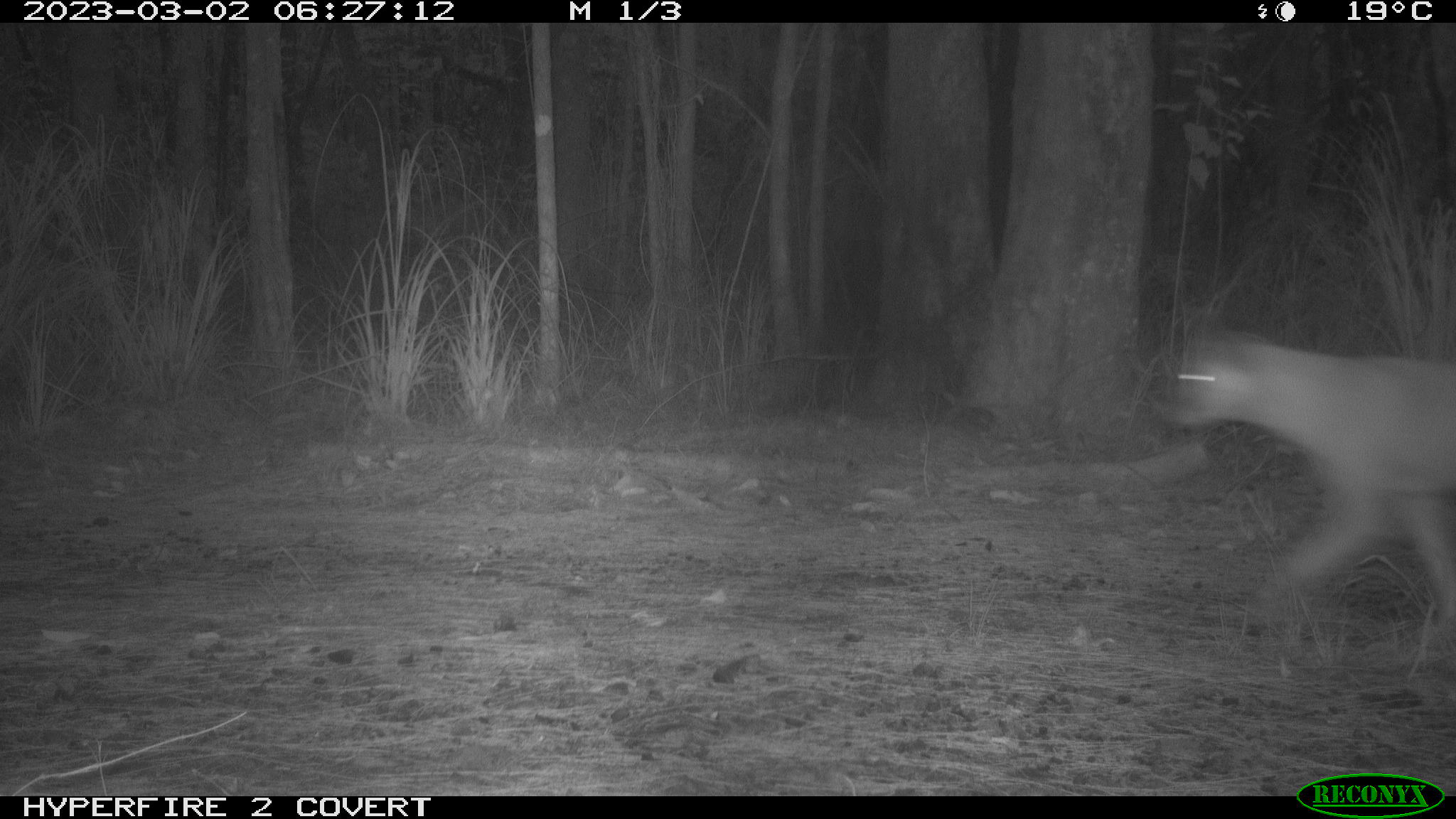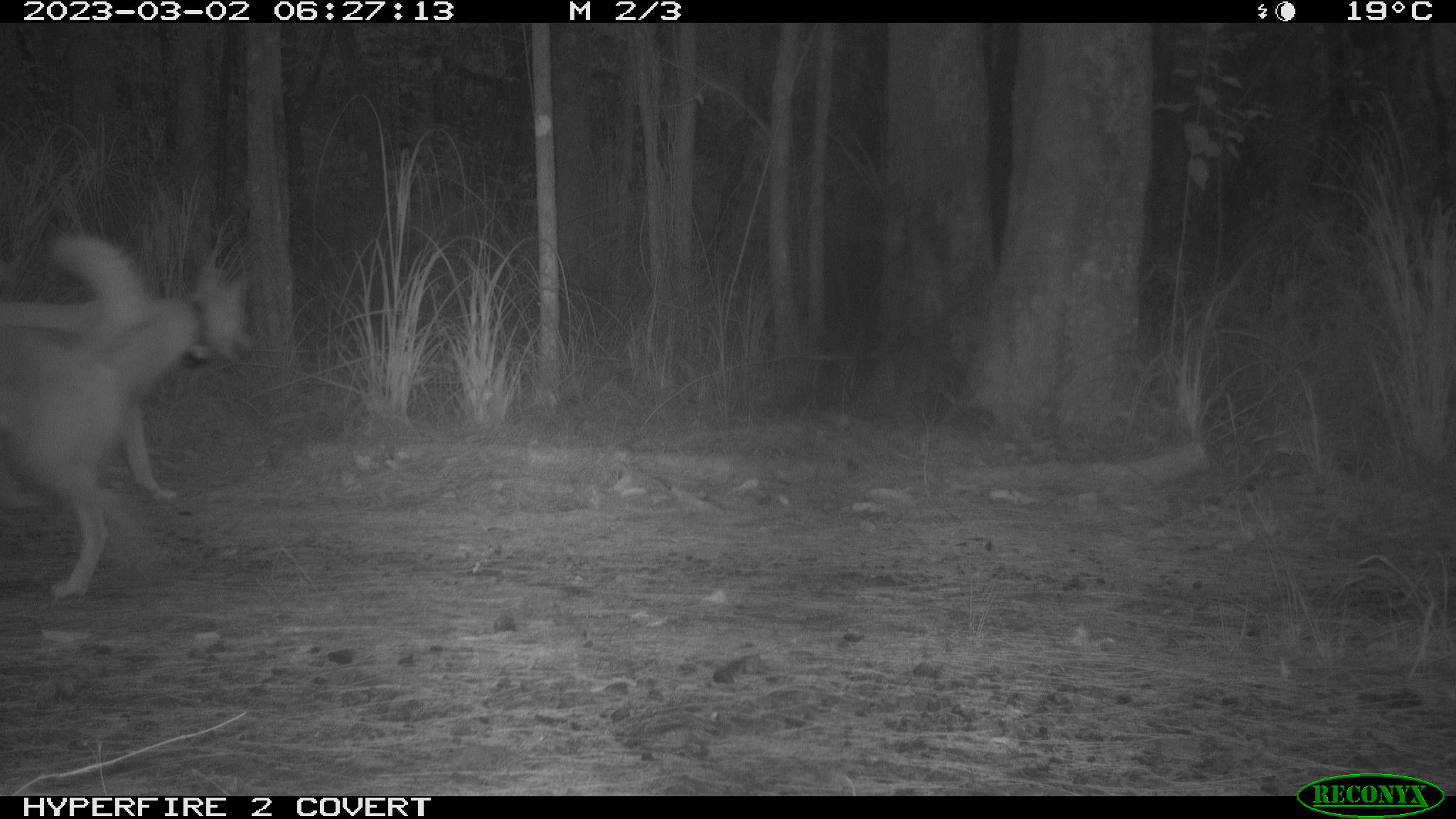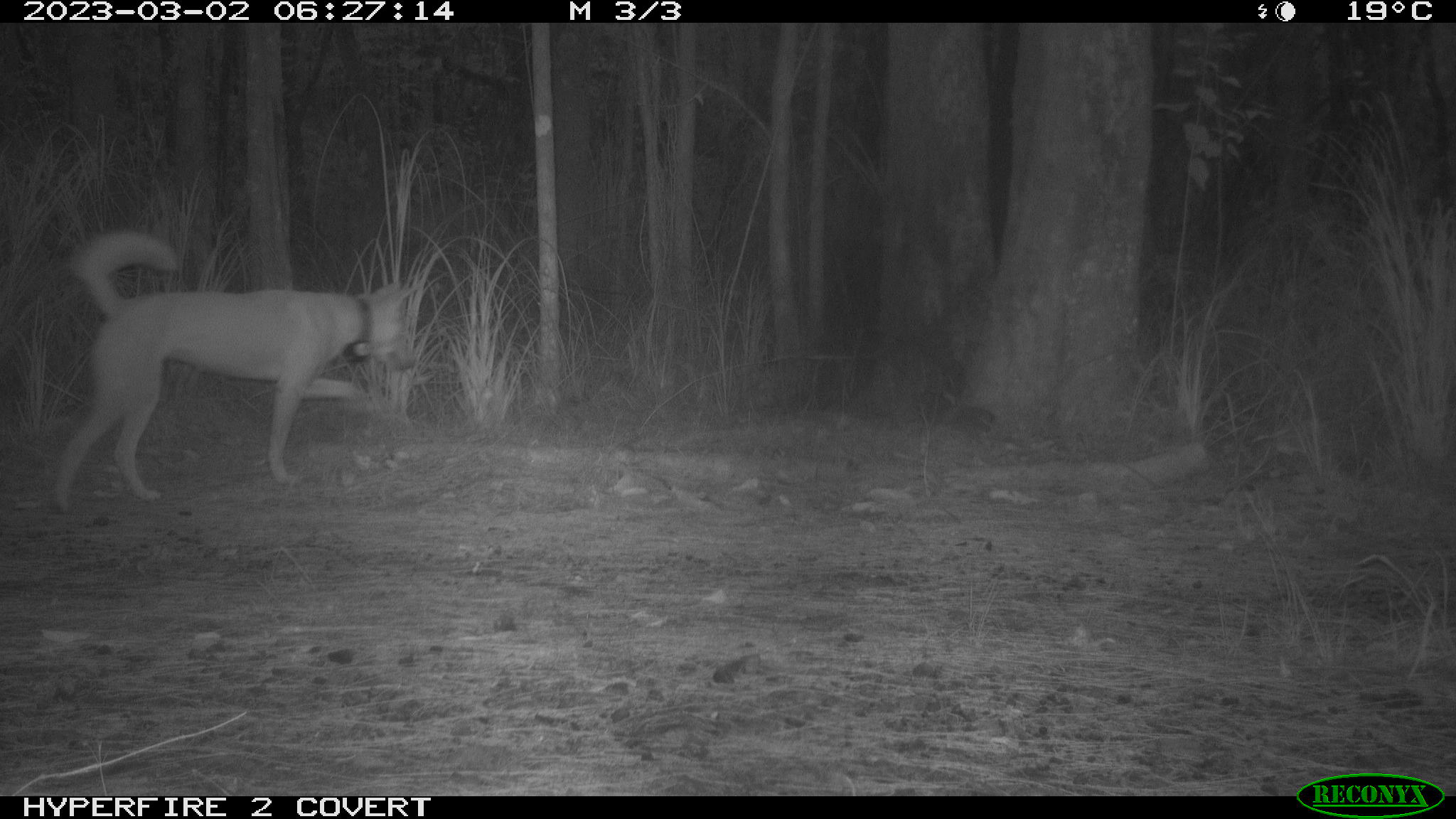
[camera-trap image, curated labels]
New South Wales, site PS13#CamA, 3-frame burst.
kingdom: Animalia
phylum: Chordata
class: Mammalia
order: Carnivora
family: Canidae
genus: Canis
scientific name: Canis familiaris dingo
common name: dingo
Dingo (Canis familiaris dingo).